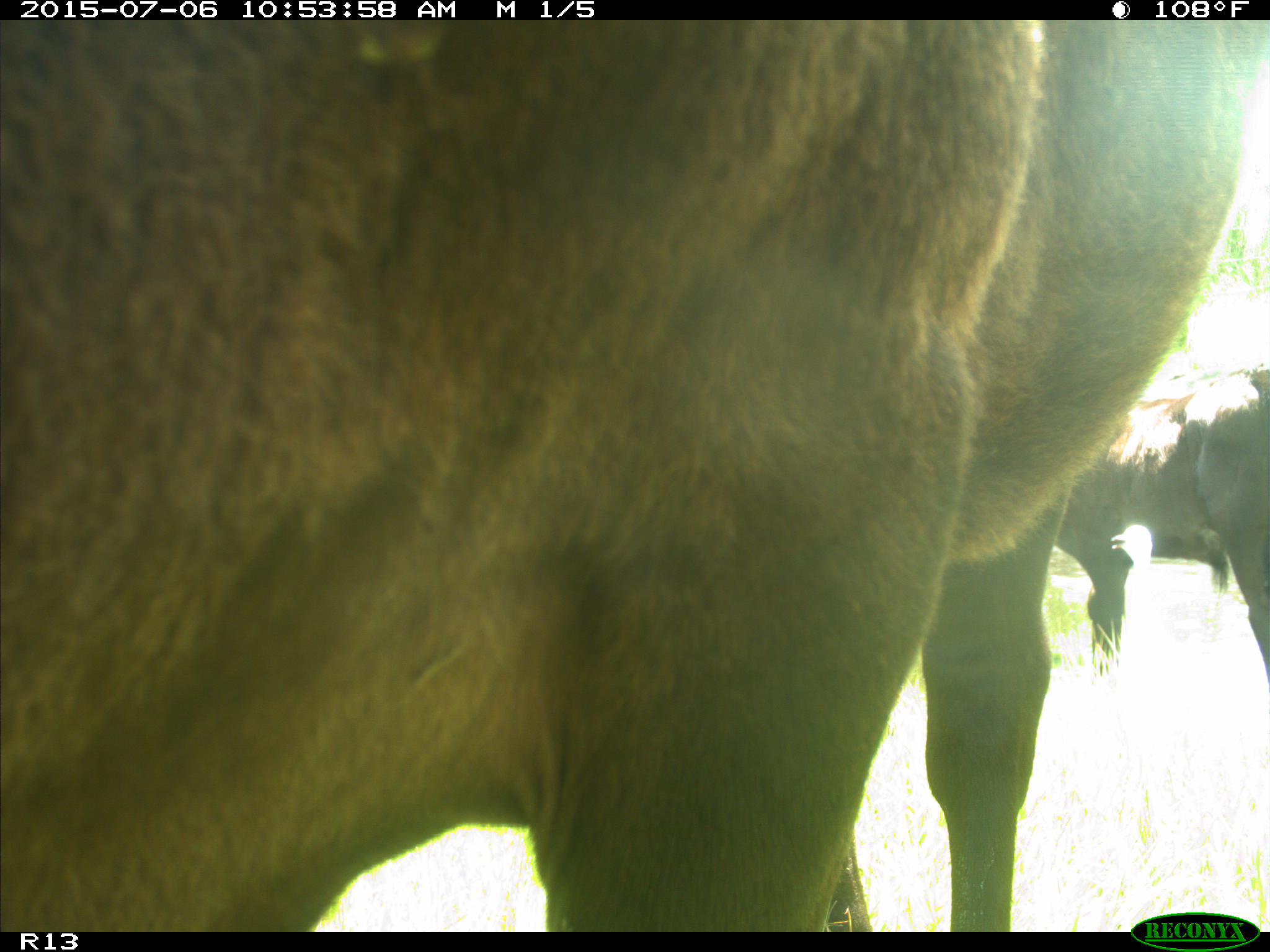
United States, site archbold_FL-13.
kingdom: Animalia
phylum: Chordata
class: Mammalia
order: Artiodactyla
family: Bovidae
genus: Bos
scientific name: Bos taurus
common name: domestic cow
Bos taurus (domestic cow).